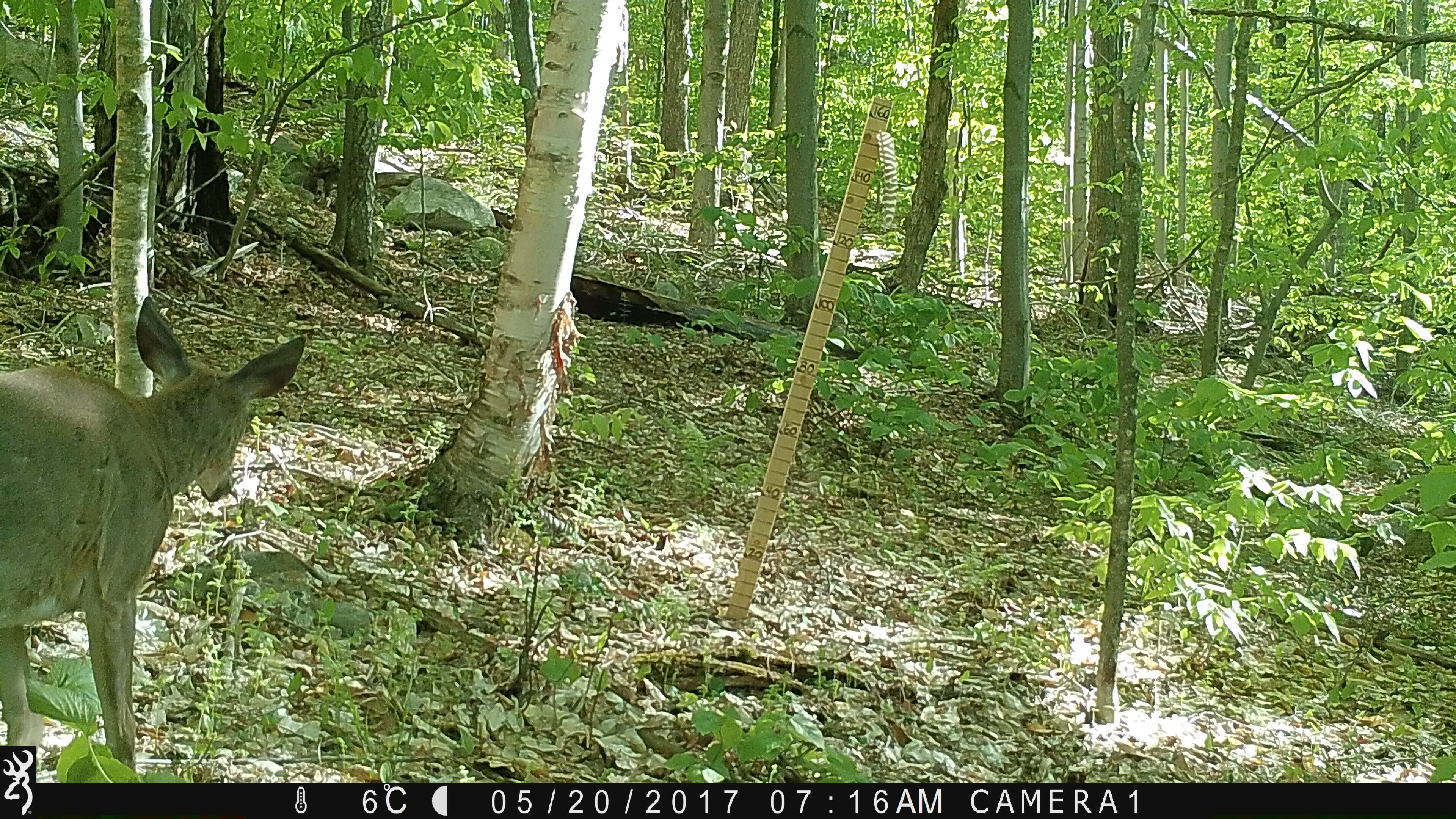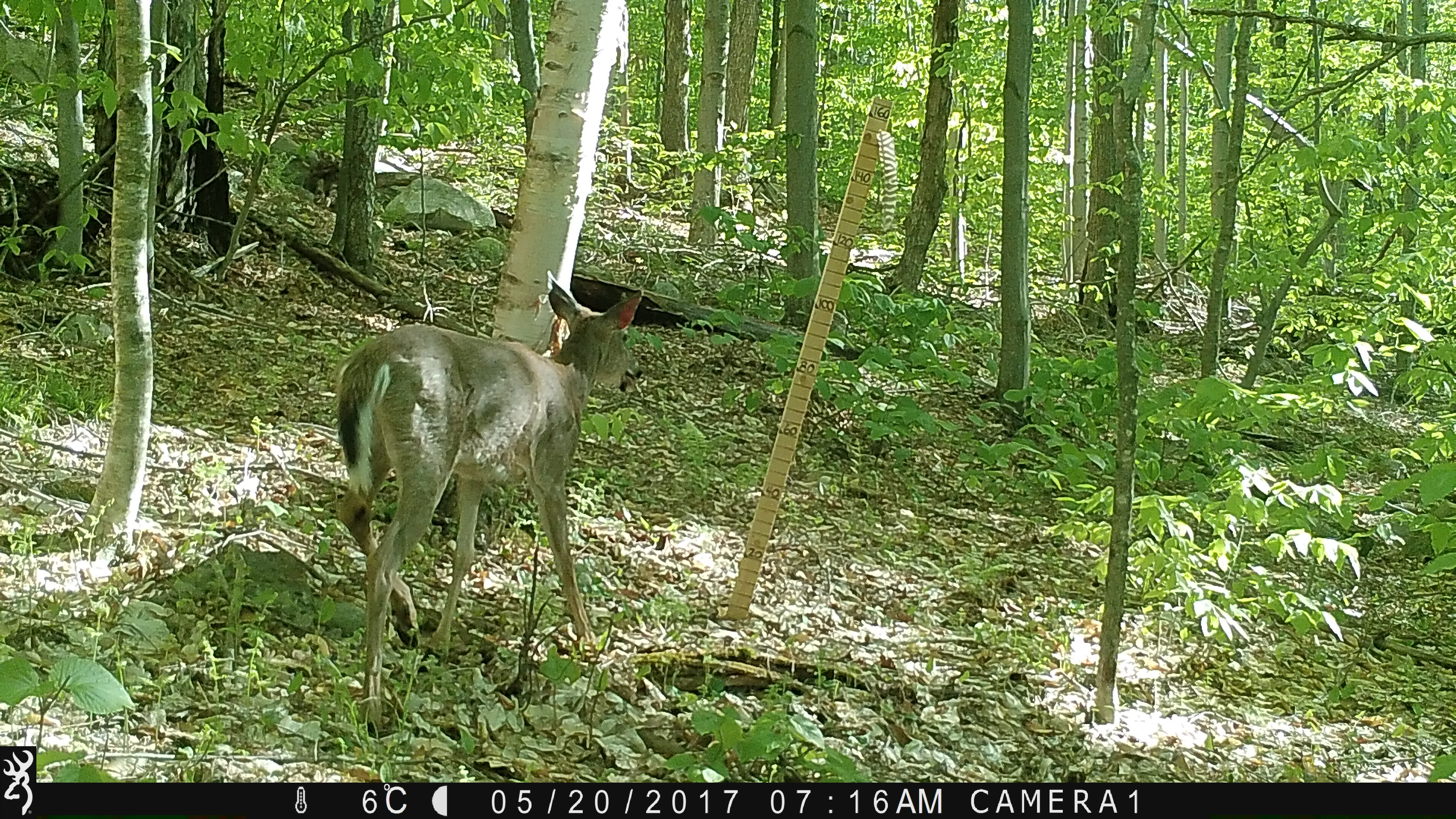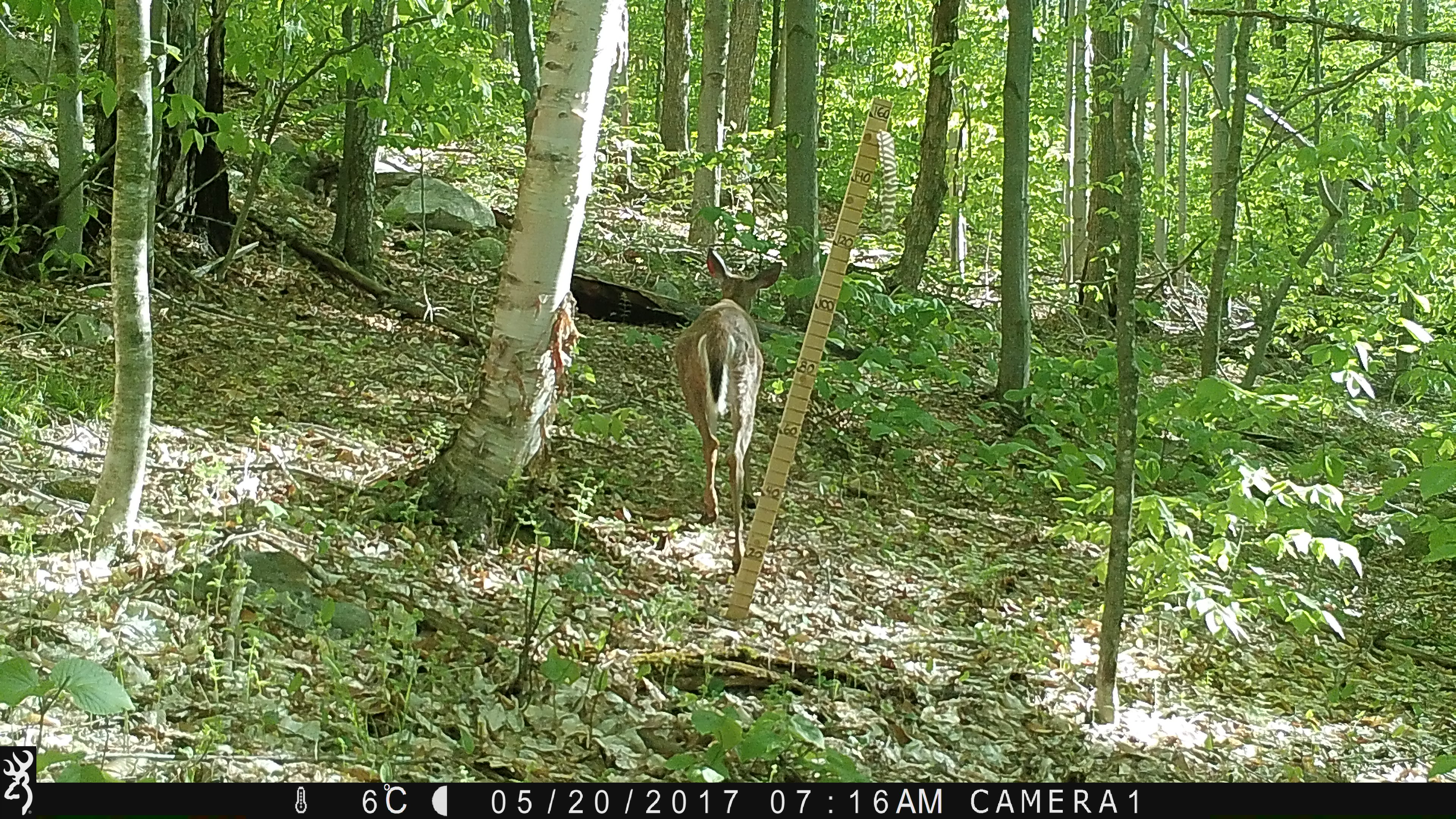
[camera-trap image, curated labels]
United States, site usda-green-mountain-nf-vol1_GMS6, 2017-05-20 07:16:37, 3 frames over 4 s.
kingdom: Animalia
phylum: Chordata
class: Mammalia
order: Artiodactyla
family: Cervidae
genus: Odocoileus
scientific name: Odocoileus virginianus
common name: white-tailed deer